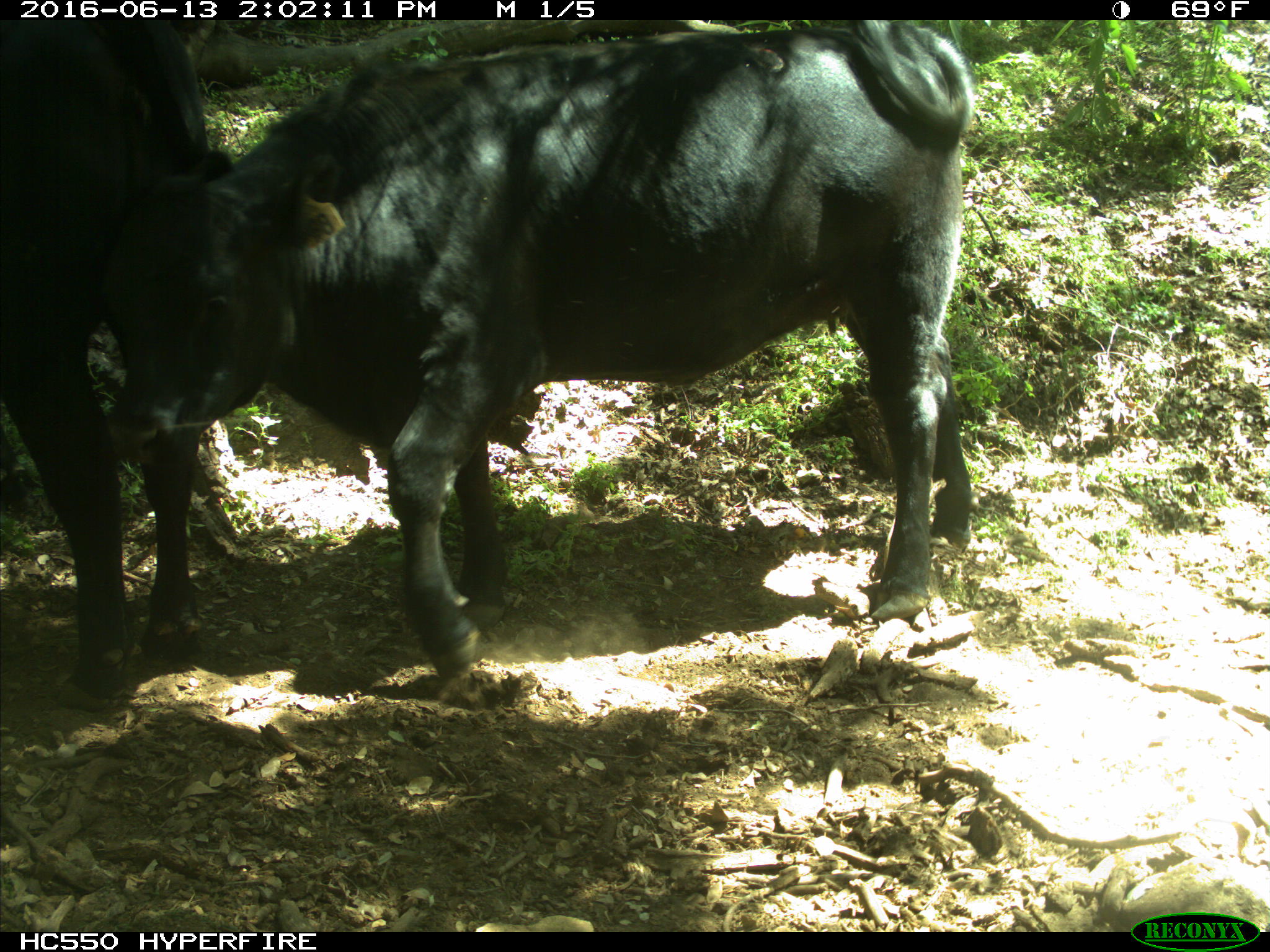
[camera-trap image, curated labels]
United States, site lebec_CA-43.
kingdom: Animalia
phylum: Chordata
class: Mammalia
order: Artiodactyla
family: Bovidae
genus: Bos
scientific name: Bos taurus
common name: domestic cow